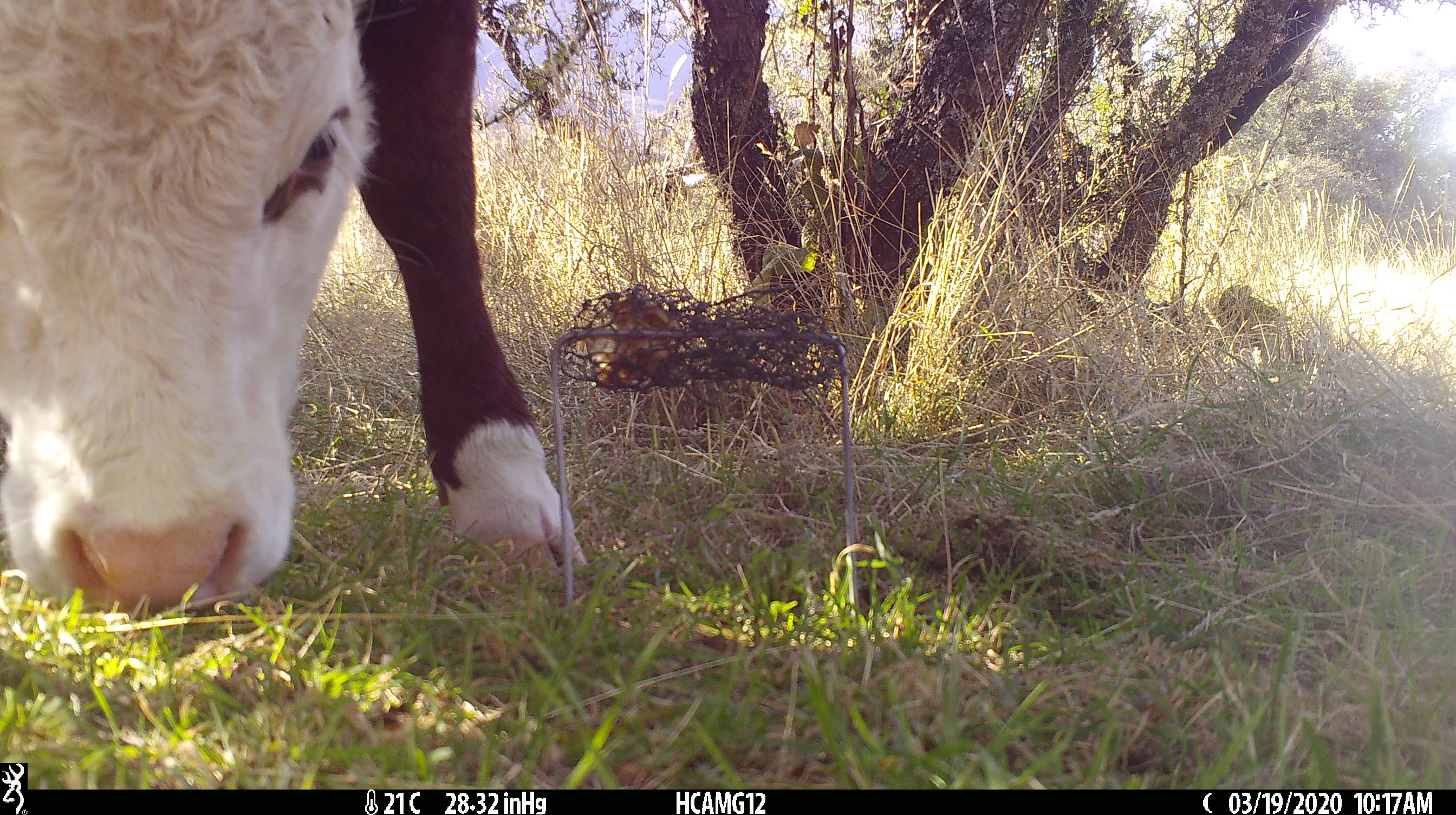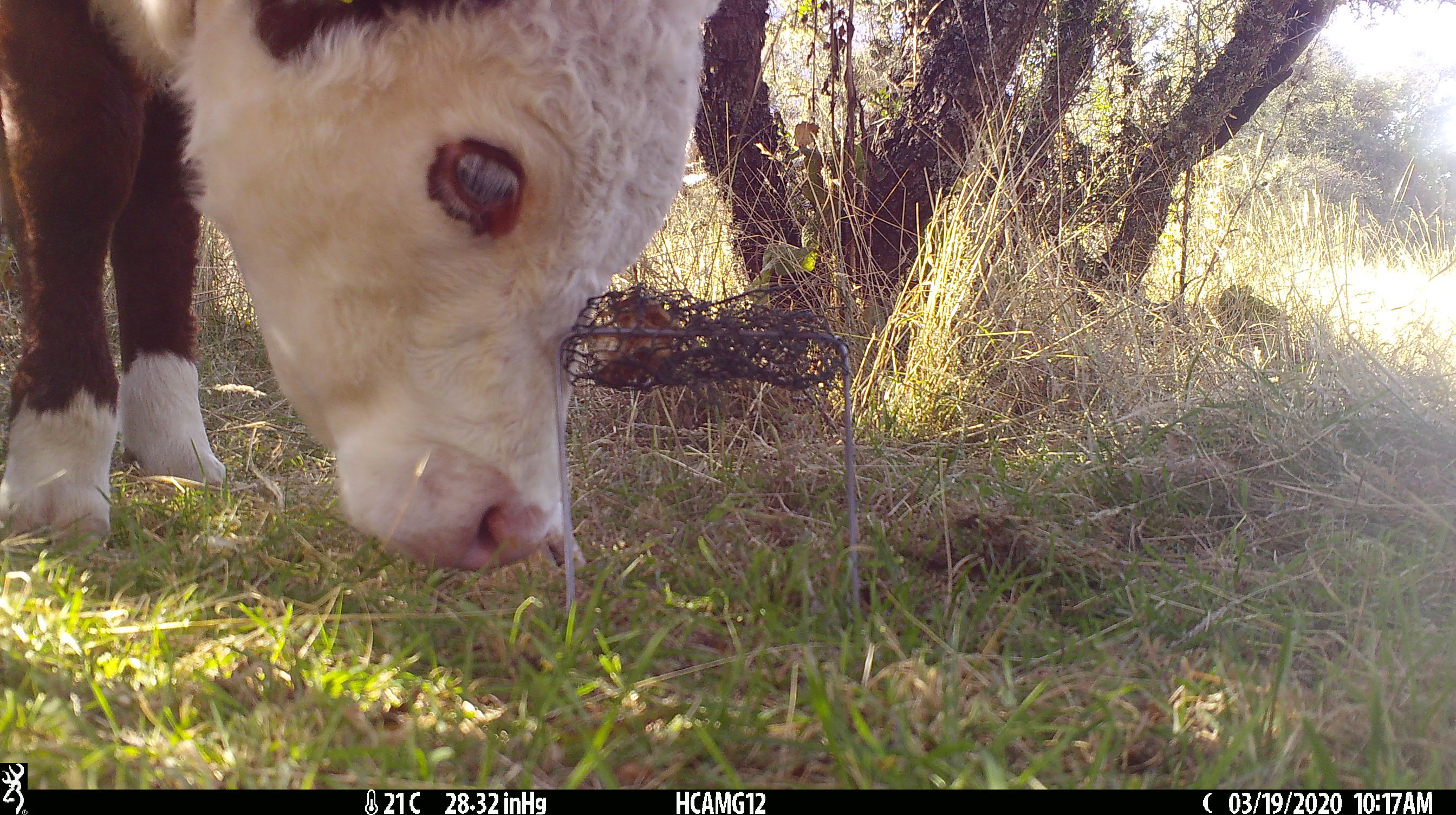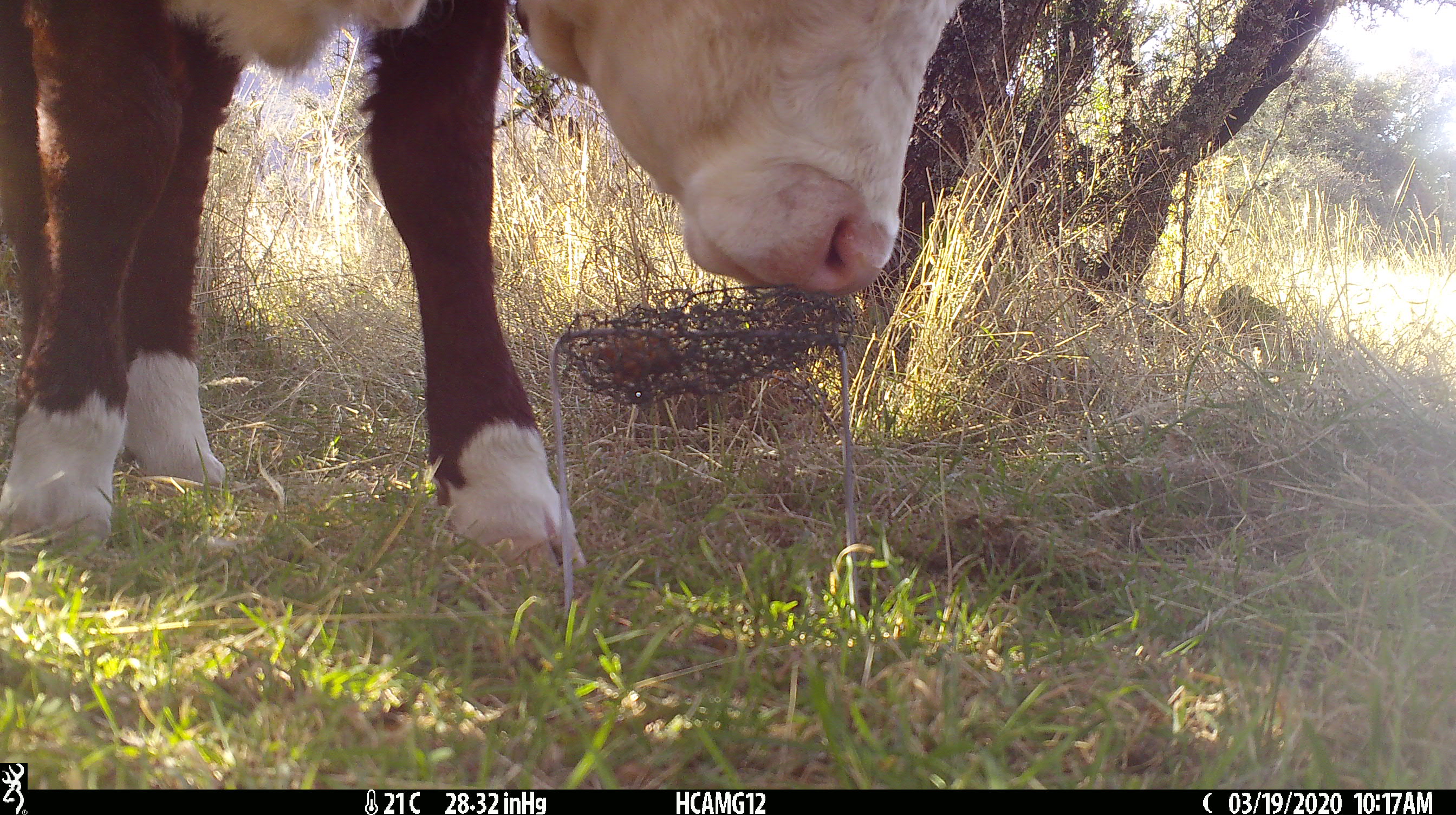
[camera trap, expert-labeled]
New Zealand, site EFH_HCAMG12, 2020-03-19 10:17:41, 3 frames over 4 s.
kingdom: Animalia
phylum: Chordata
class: Mammalia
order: Artiodactyla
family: Bovidae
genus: Bos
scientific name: Bos taurus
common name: domestic cow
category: cow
Cow (domestic cow) (Bos taurus).